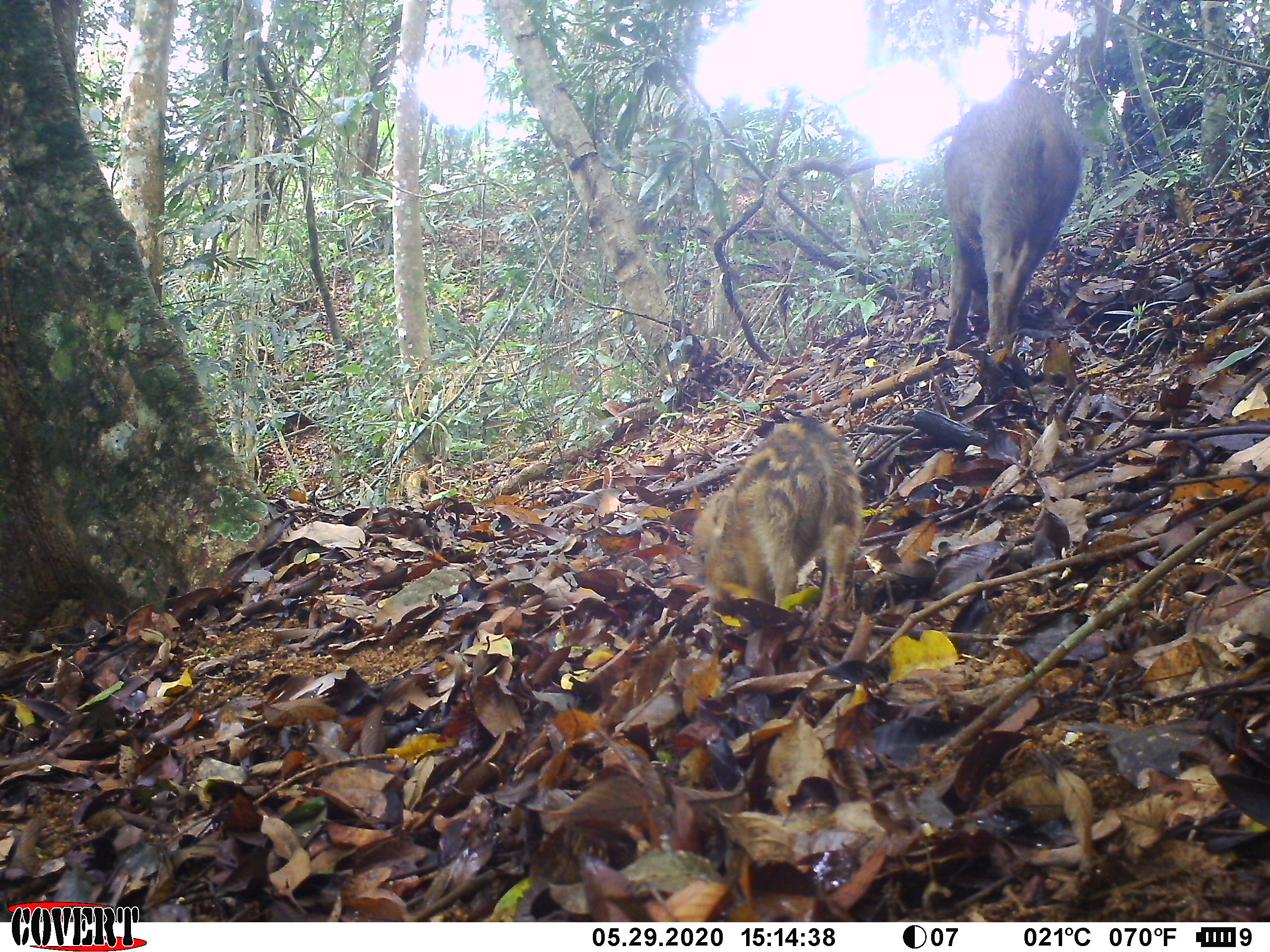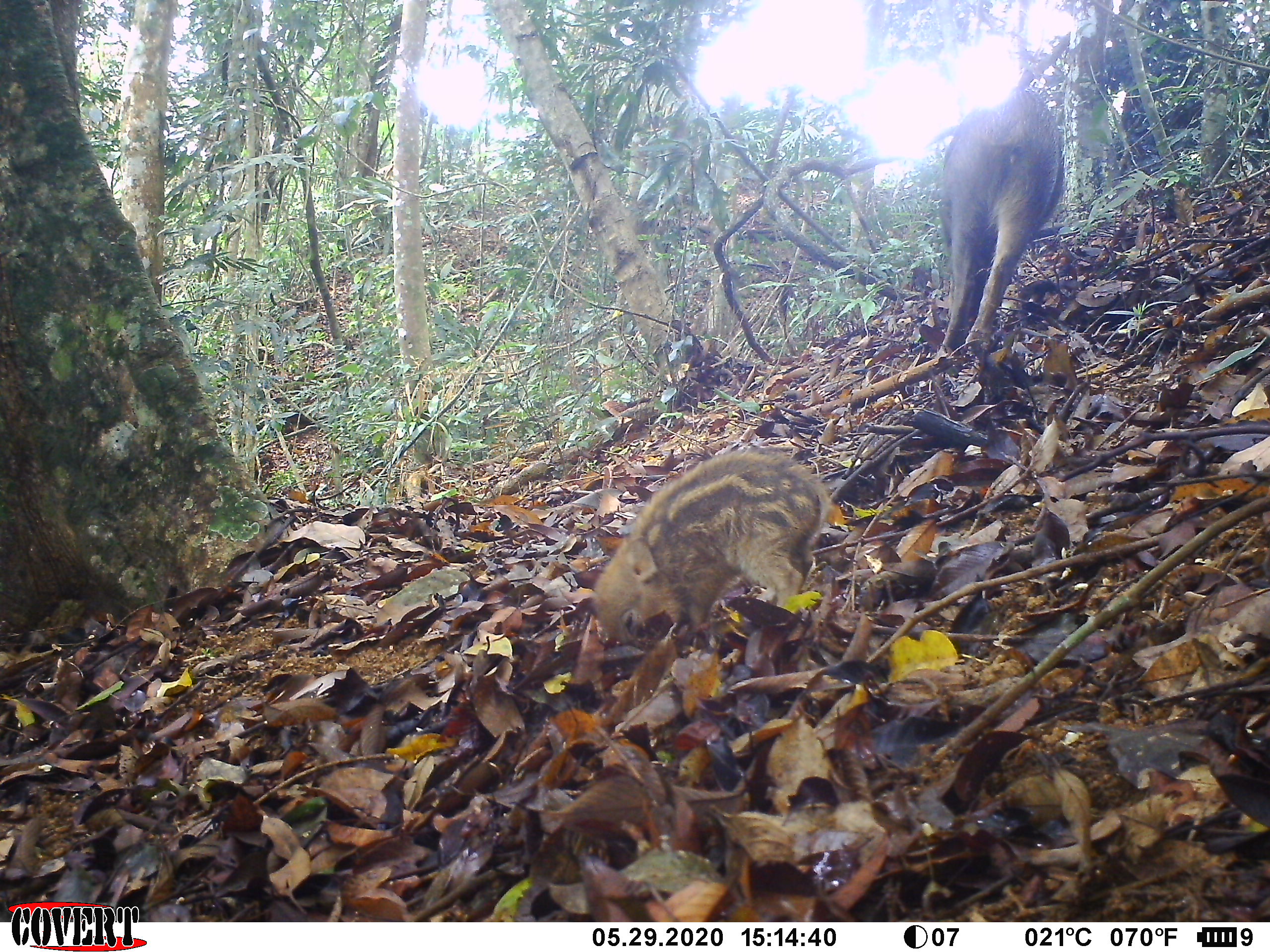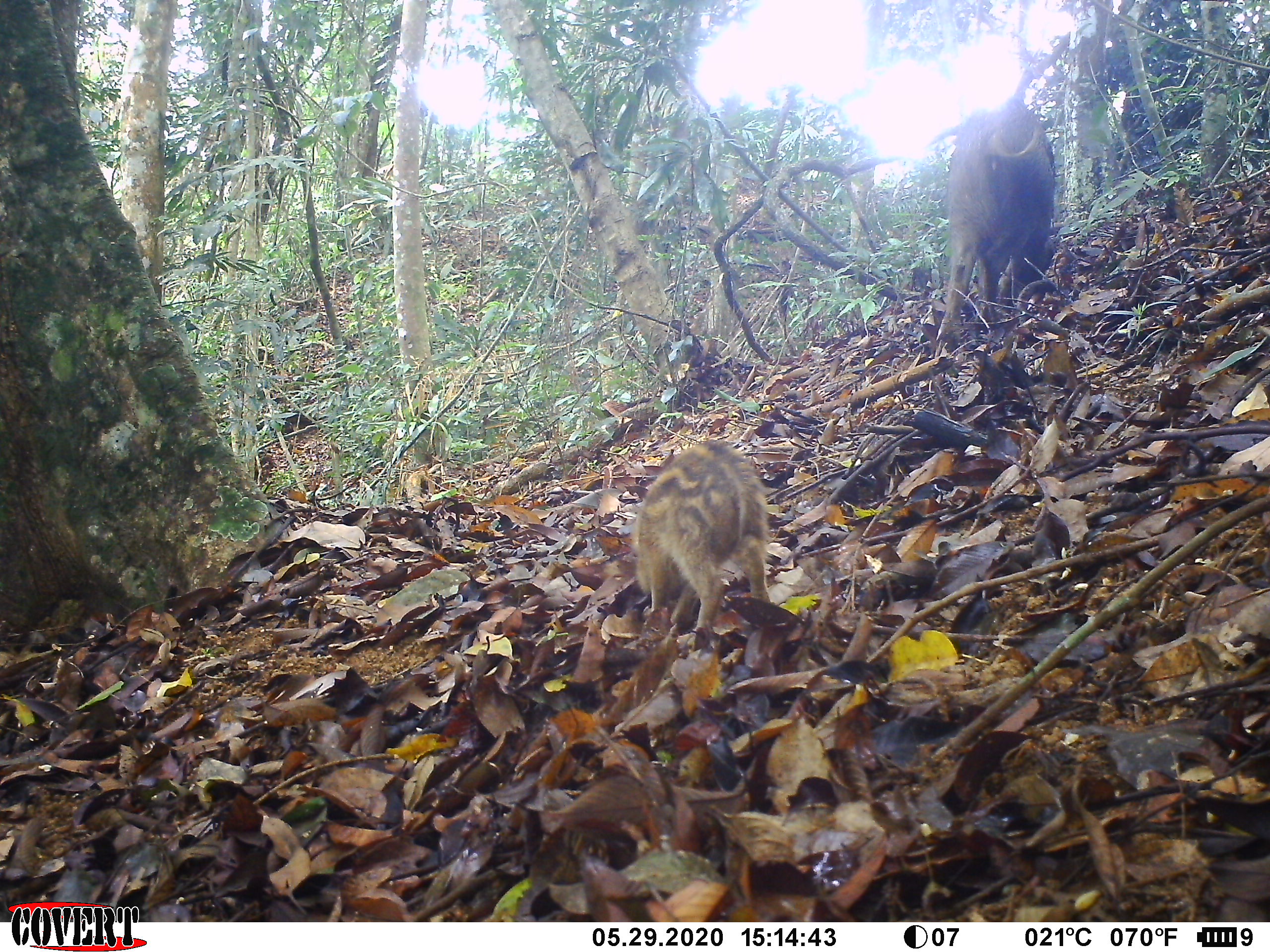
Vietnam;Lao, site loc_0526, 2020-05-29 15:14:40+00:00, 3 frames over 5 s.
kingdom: Animalia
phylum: Chordata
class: Mammalia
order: Artiodactyla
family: Suidae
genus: Sus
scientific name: Sus scrofa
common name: eurasian wild pig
Eurasian wild pig (Sus scrofa). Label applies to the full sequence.